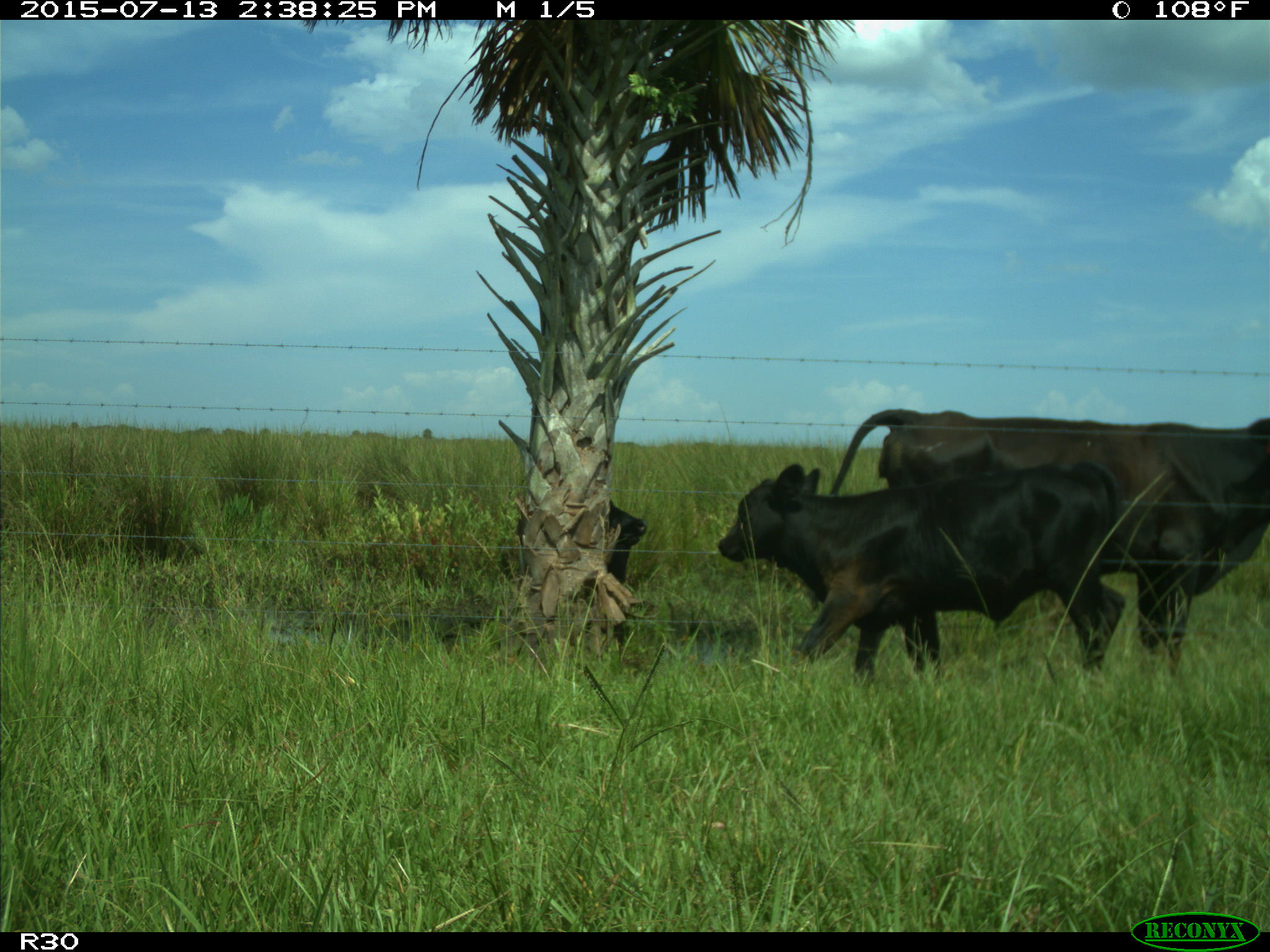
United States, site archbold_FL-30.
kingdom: Animalia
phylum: Chordata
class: Mammalia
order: Artiodactyla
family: Bovidae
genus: Bos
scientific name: Bos taurus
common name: domestic cow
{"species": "Bos taurus (domestic cow)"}